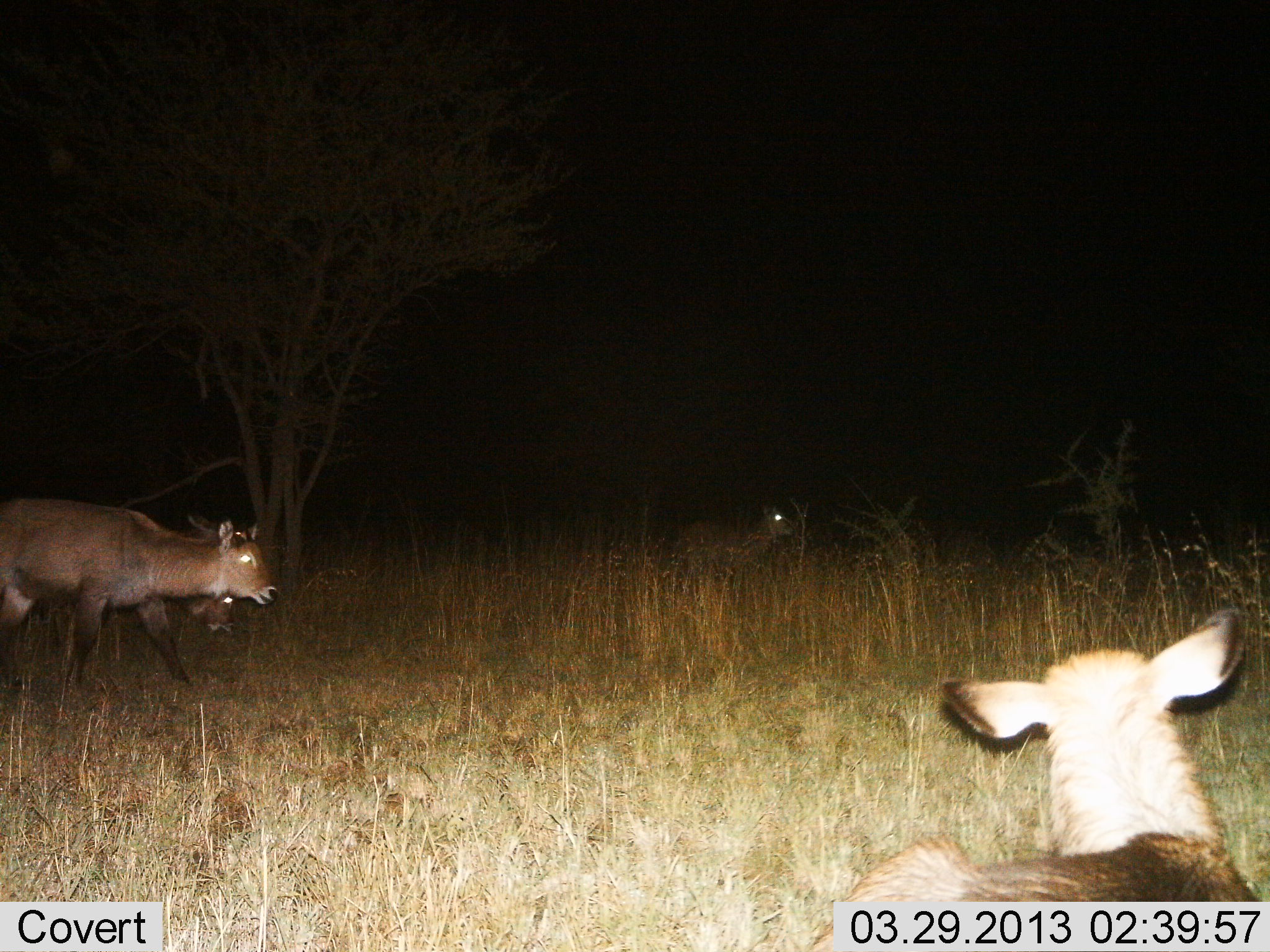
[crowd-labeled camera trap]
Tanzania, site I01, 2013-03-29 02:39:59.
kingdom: Animalia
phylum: Chordata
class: Mammalia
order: Artiodactyla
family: Bovidae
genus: Kobus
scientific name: Kobus ellipsiprymnus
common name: waterbuck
Waterbuck (Kobus ellipsiprymnus), count 4. Behavior (volunteer vote fractions): standing 38%, resting 29%, moving 62%, interacting 0%. Young present (vote fraction): 19%. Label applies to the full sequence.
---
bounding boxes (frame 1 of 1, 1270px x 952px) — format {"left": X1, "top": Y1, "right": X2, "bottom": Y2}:
animal: {"left": 814, "top": 606, "right": 1261, "bottom": 952}; {"left": 0, "top": 499, "right": 278, "bottom": 699}; {"left": 175, "top": 514, "right": 260, "bottom": 639}; {"left": 675, "top": 505, "right": 799, "bottom": 578}